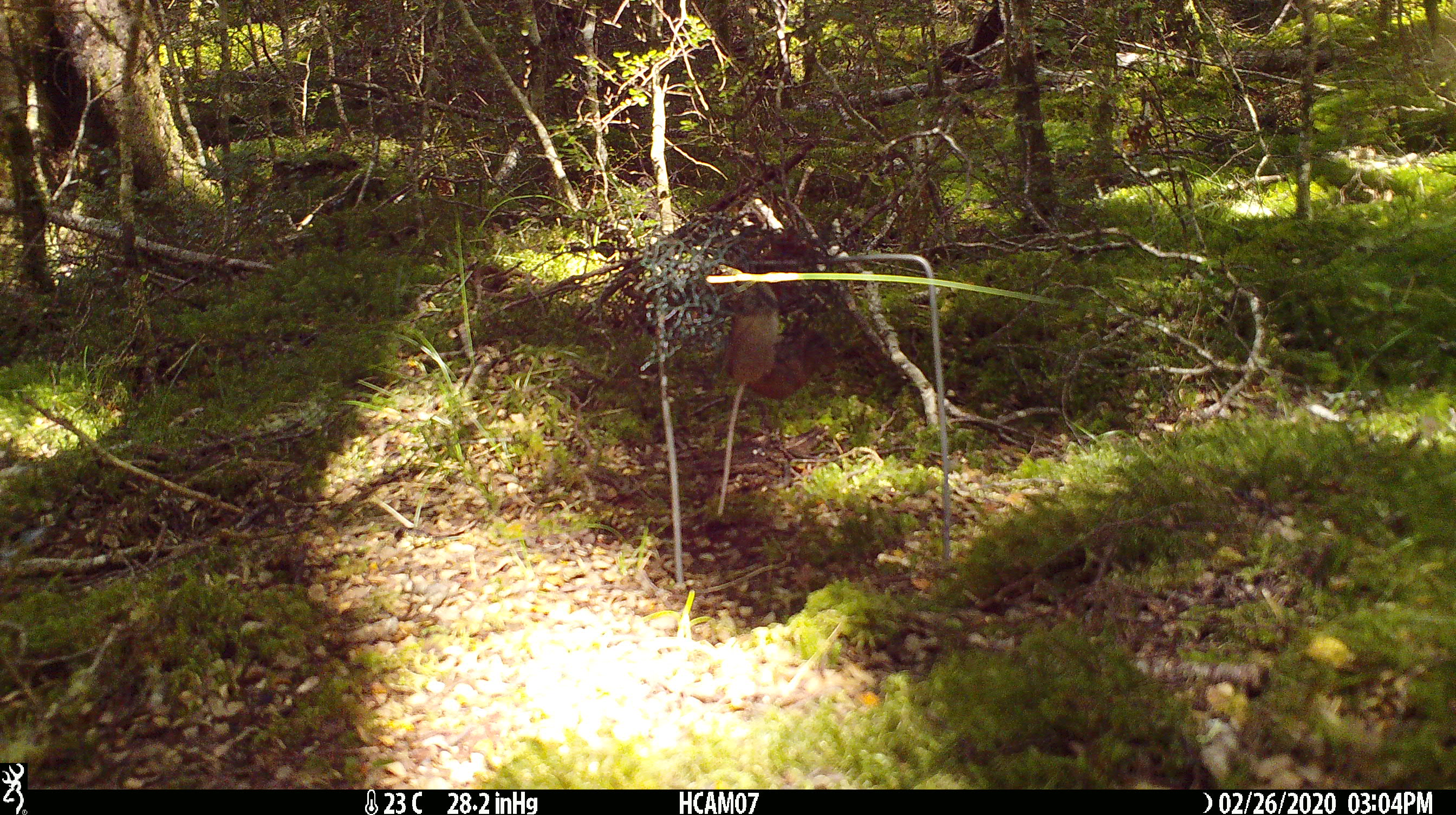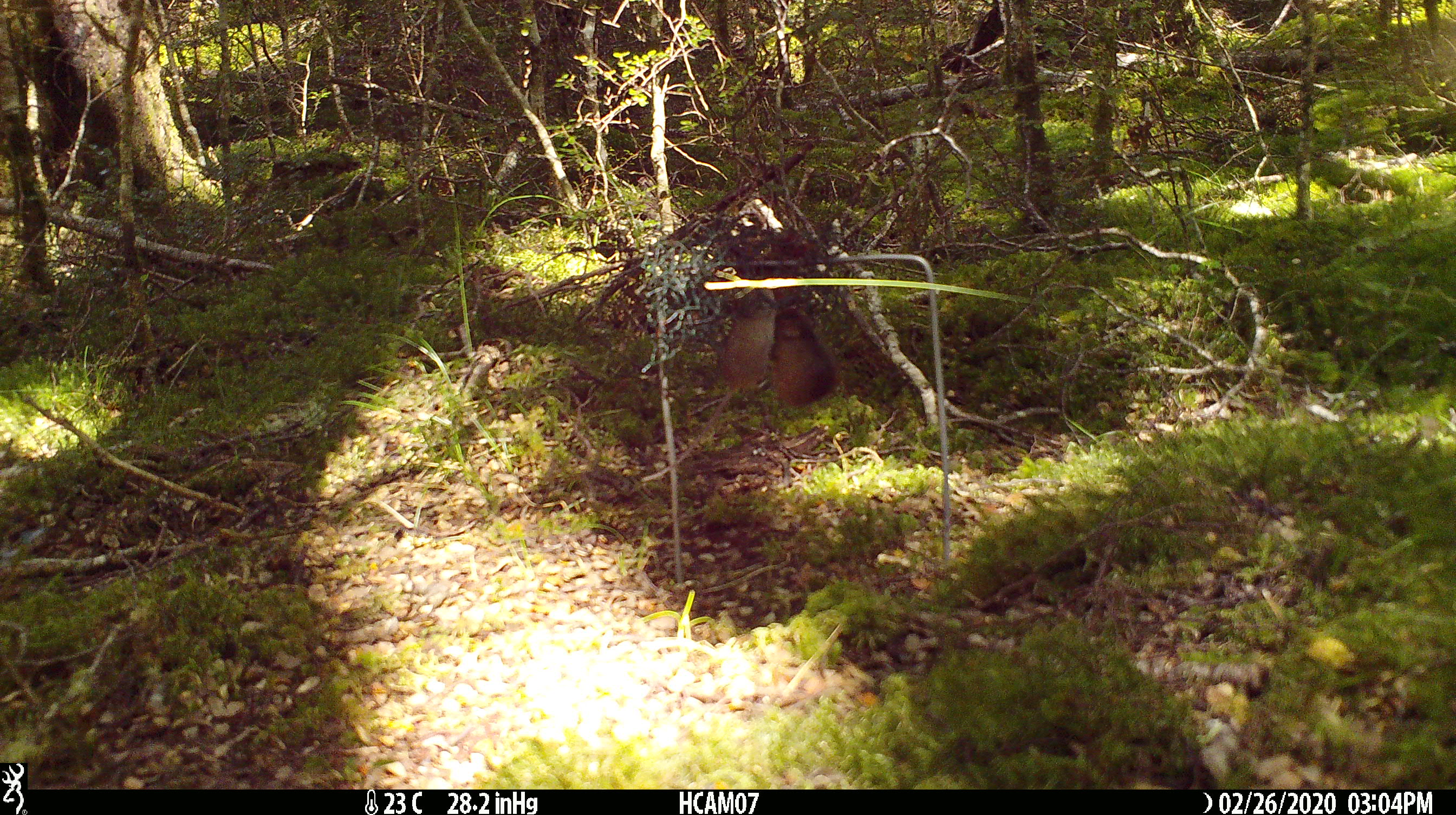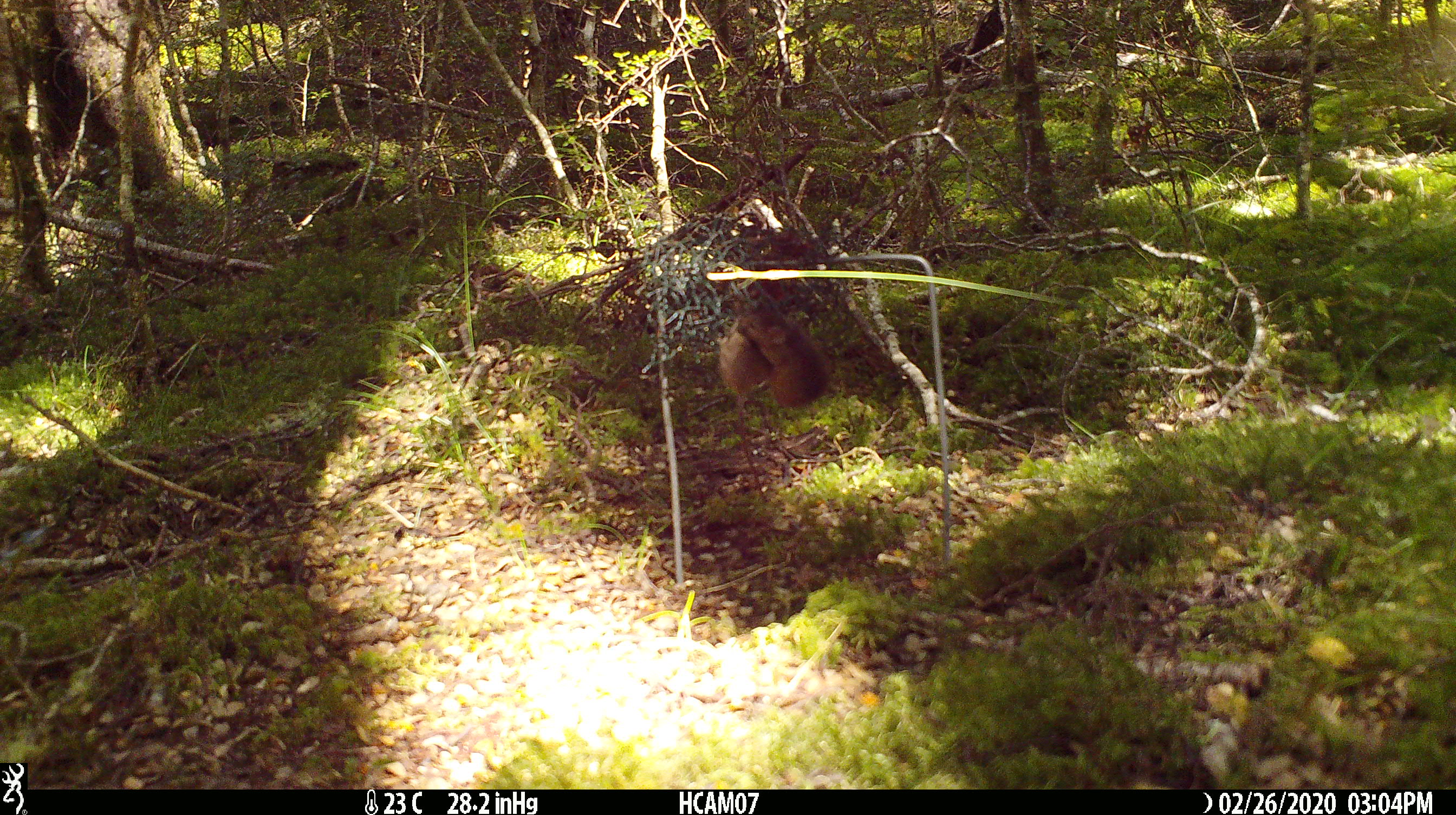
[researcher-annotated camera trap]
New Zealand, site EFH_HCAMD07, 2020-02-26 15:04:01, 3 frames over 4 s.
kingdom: Animalia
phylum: Chordata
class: Mammalia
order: Rodentia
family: Muridae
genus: Mus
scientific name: Mus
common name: mouse